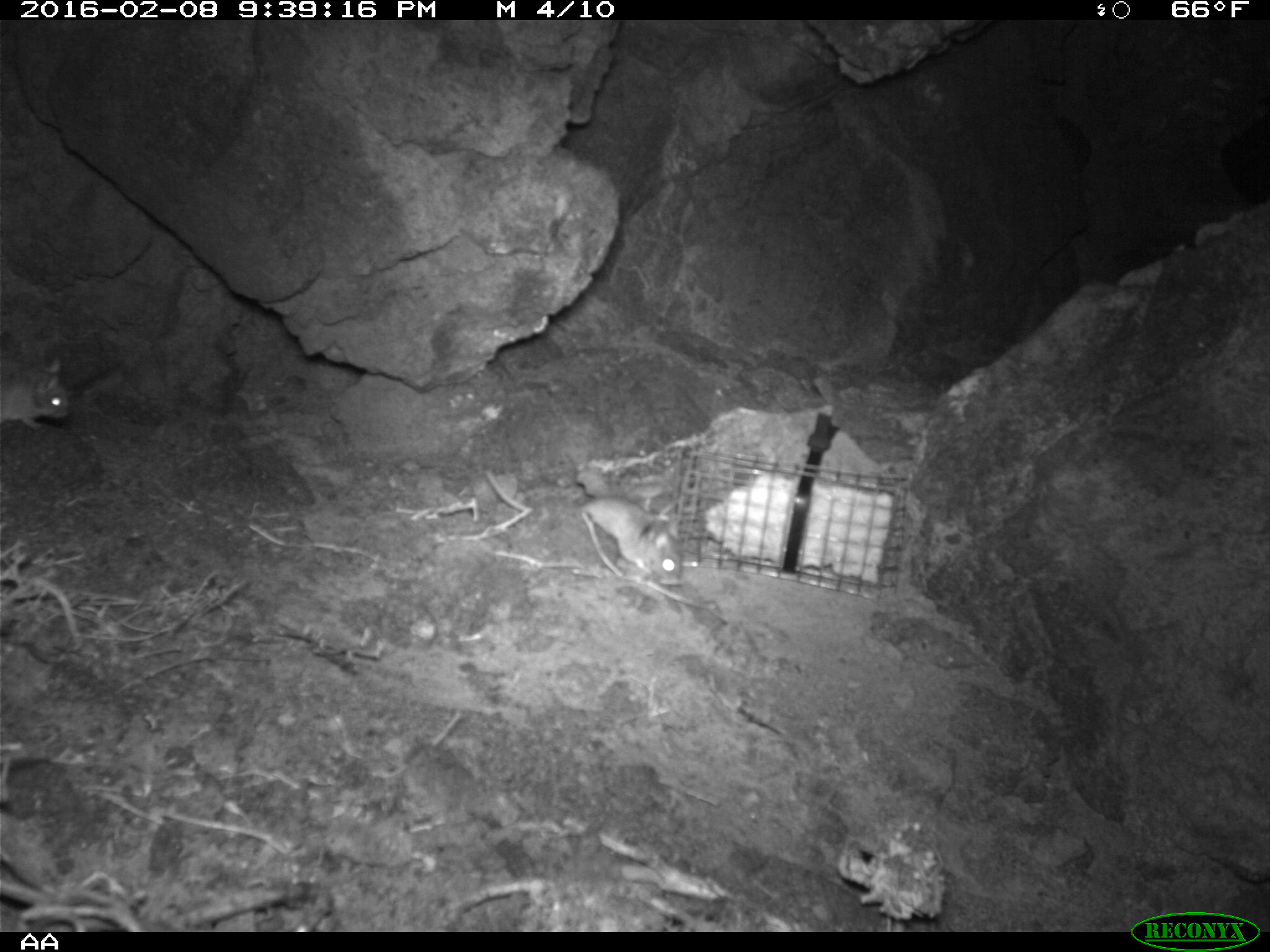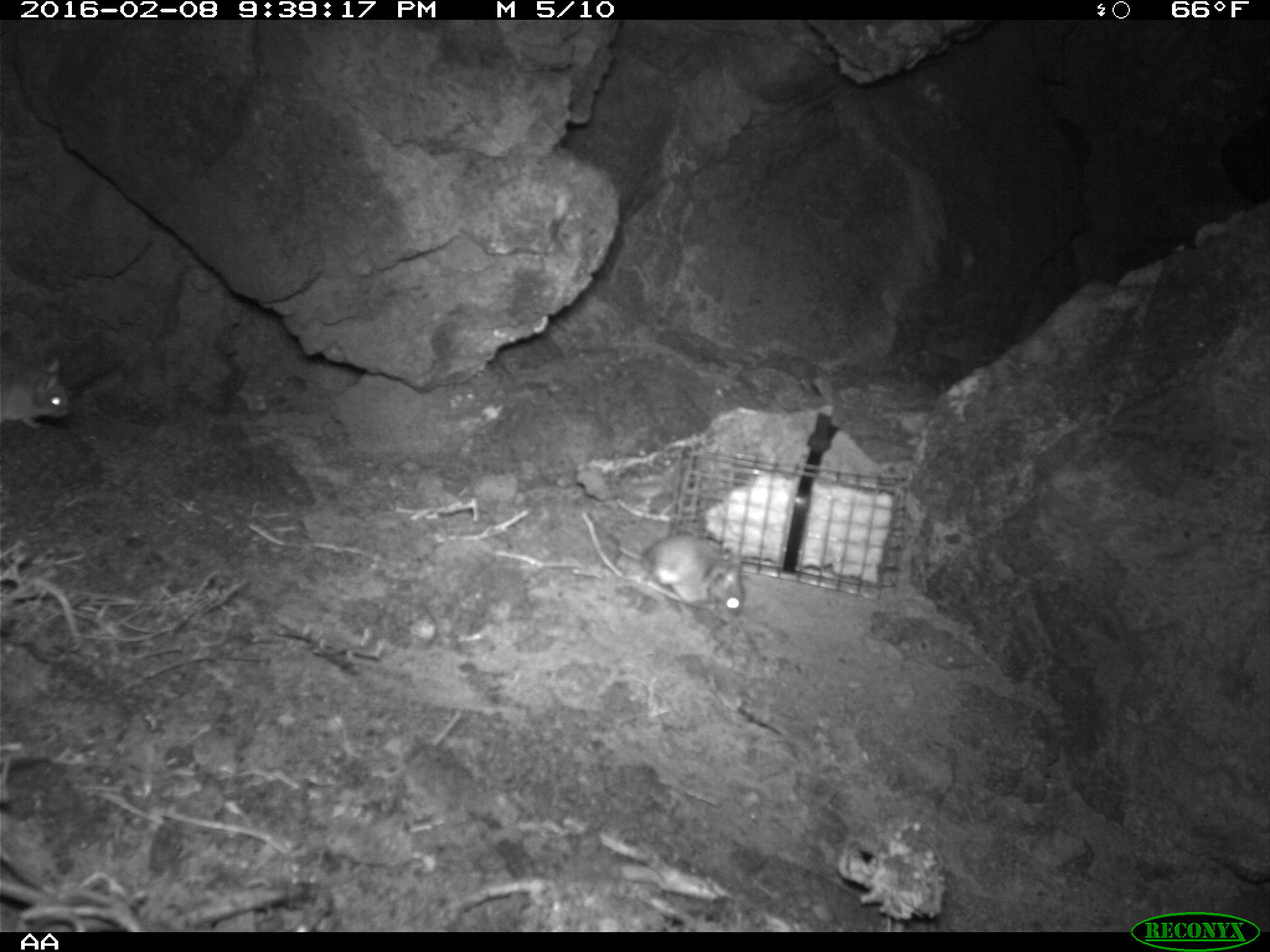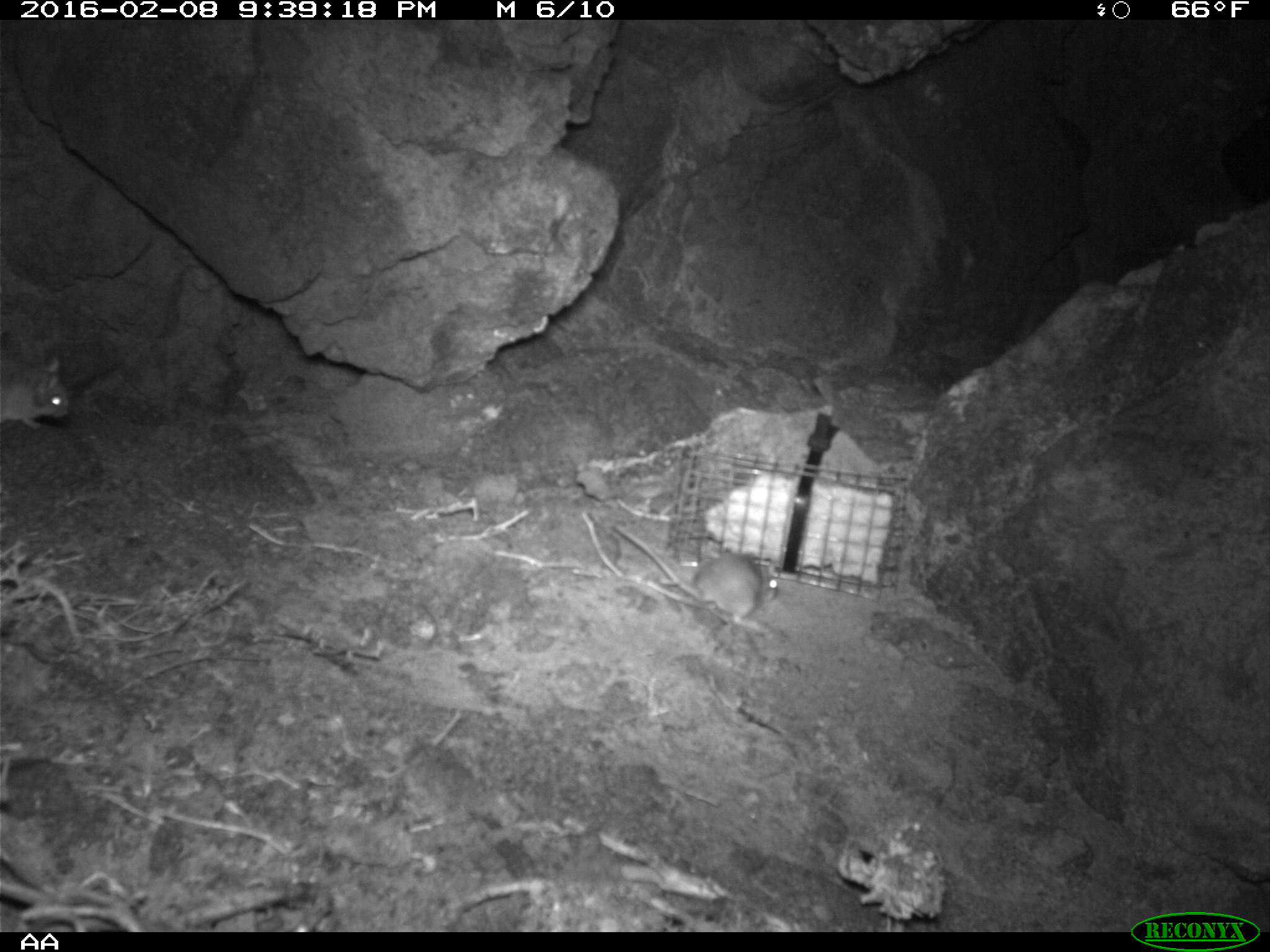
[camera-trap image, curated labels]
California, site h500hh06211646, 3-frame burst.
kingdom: Animalia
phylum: Chordata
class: Mammalia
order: Rodentia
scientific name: Rodentia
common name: rodent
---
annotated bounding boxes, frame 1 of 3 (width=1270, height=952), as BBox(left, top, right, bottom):
rodent: BBox(480, 465, 686, 586); BBox(0, 356, 70, 432)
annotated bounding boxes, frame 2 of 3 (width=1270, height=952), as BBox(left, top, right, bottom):
rodent: BBox(588, 513, 744, 622); BBox(0, 356, 69, 430)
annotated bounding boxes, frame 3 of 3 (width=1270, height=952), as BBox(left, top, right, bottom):
rodent: BBox(613, 524, 779, 630); BBox(0, 351, 71, 430)